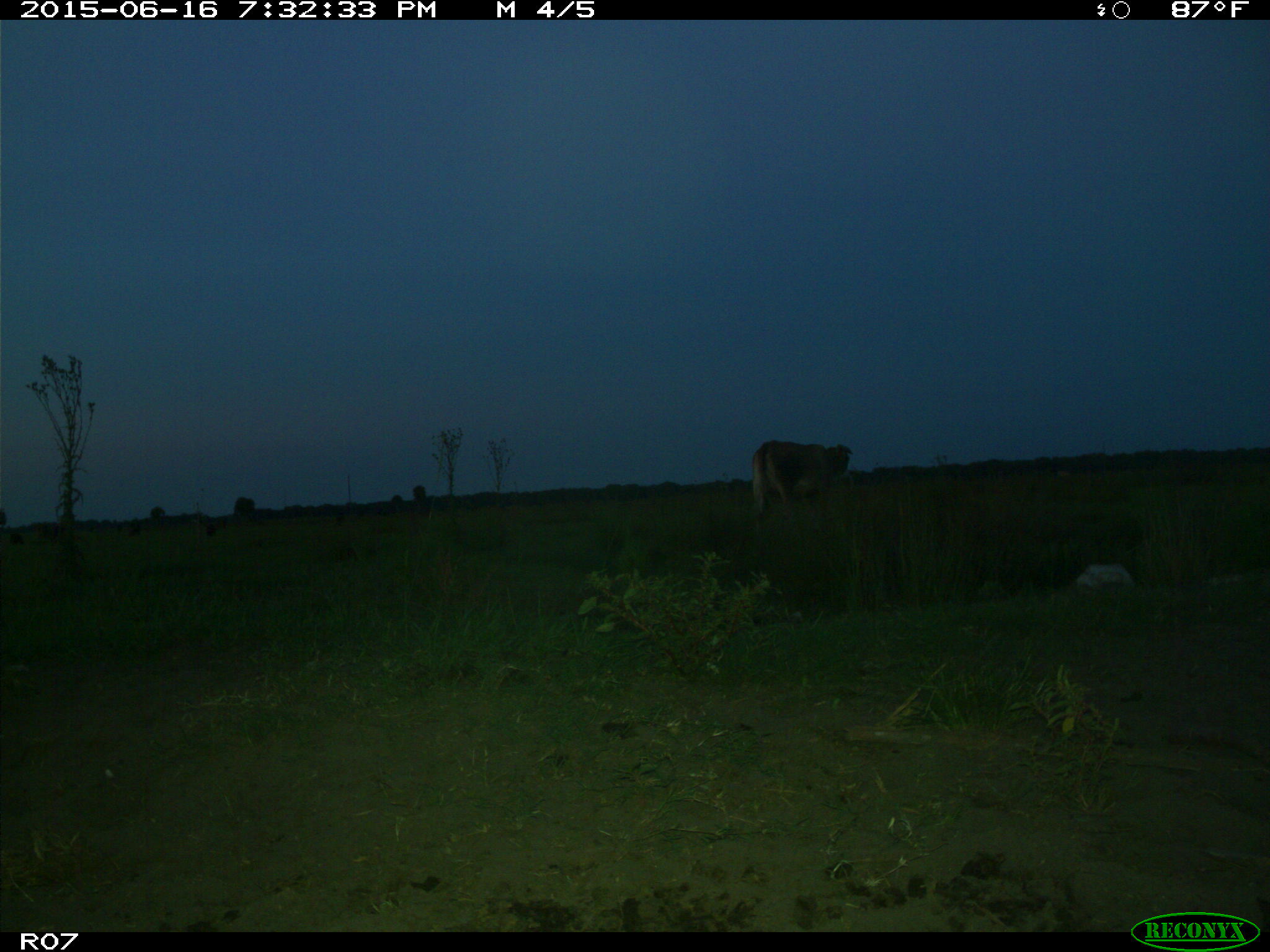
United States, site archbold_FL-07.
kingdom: Animalia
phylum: Chordata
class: Mammalia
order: Artiodactyla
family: Bovidae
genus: Bos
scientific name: Bos taurus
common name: domestic cow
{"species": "Bos taurus (domestic cow)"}